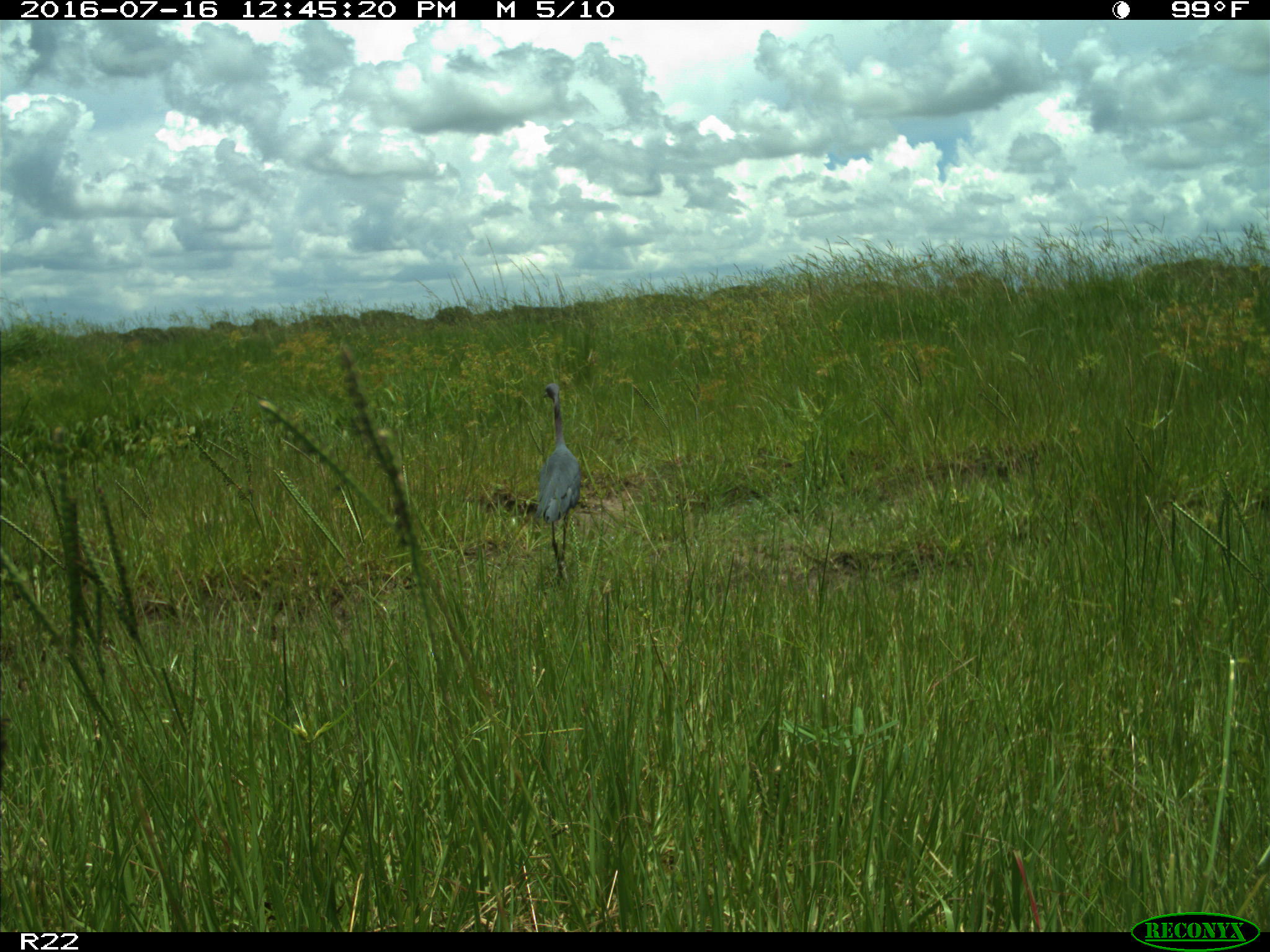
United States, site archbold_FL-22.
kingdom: Animalia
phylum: Chordata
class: Aves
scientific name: Aves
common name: birds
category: unidentified bird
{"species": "unidentified bird (birds) (Aves)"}